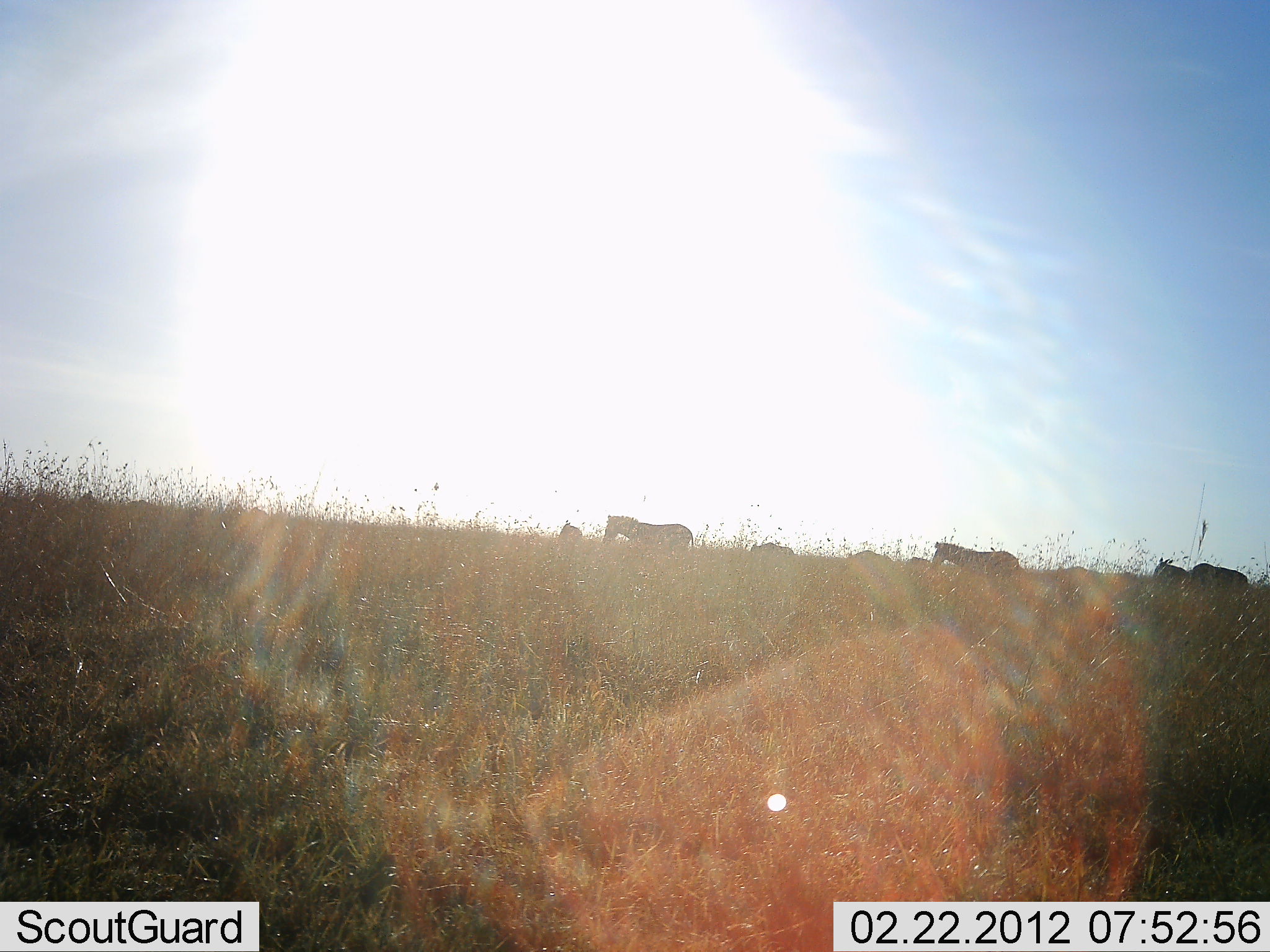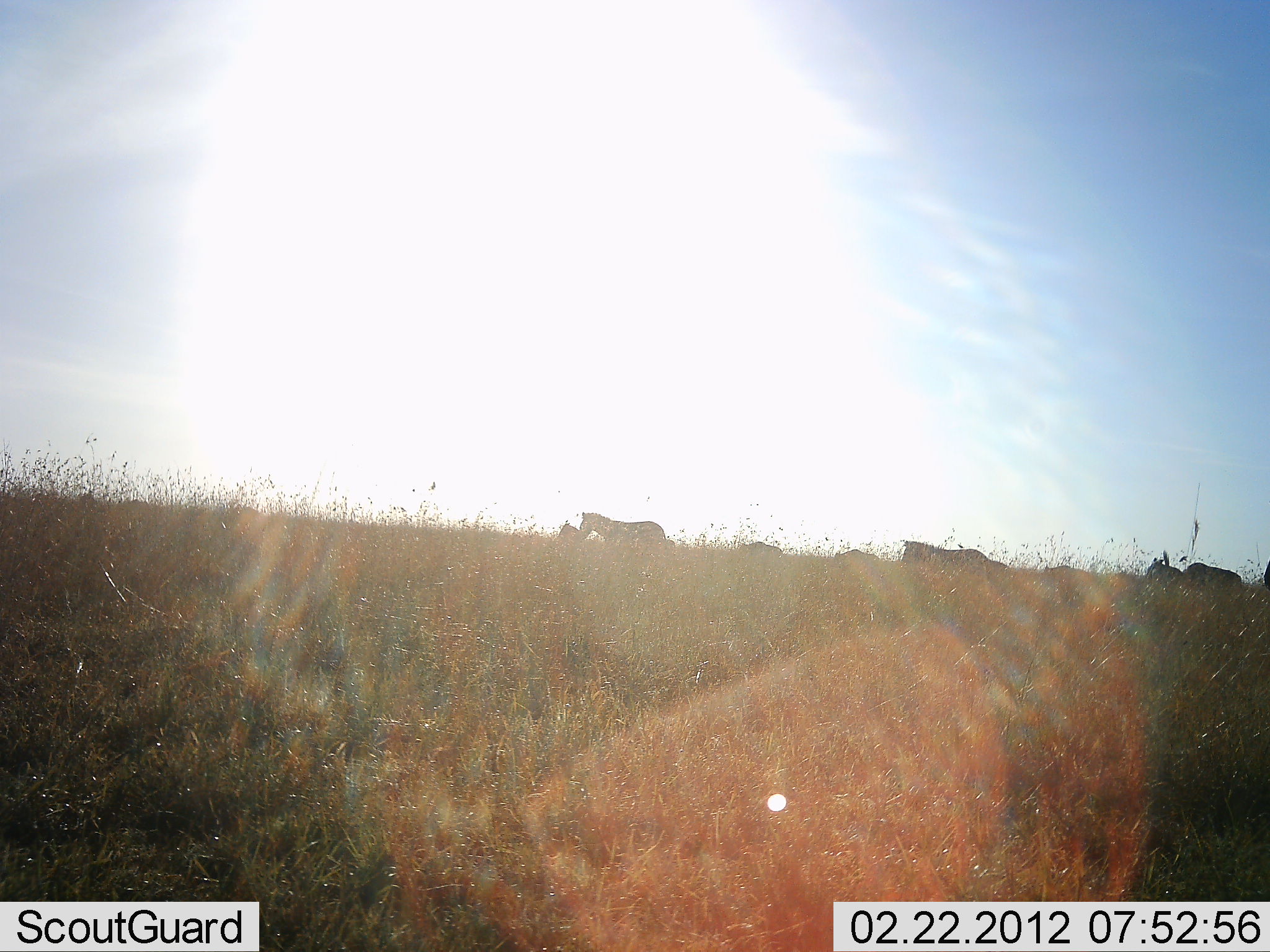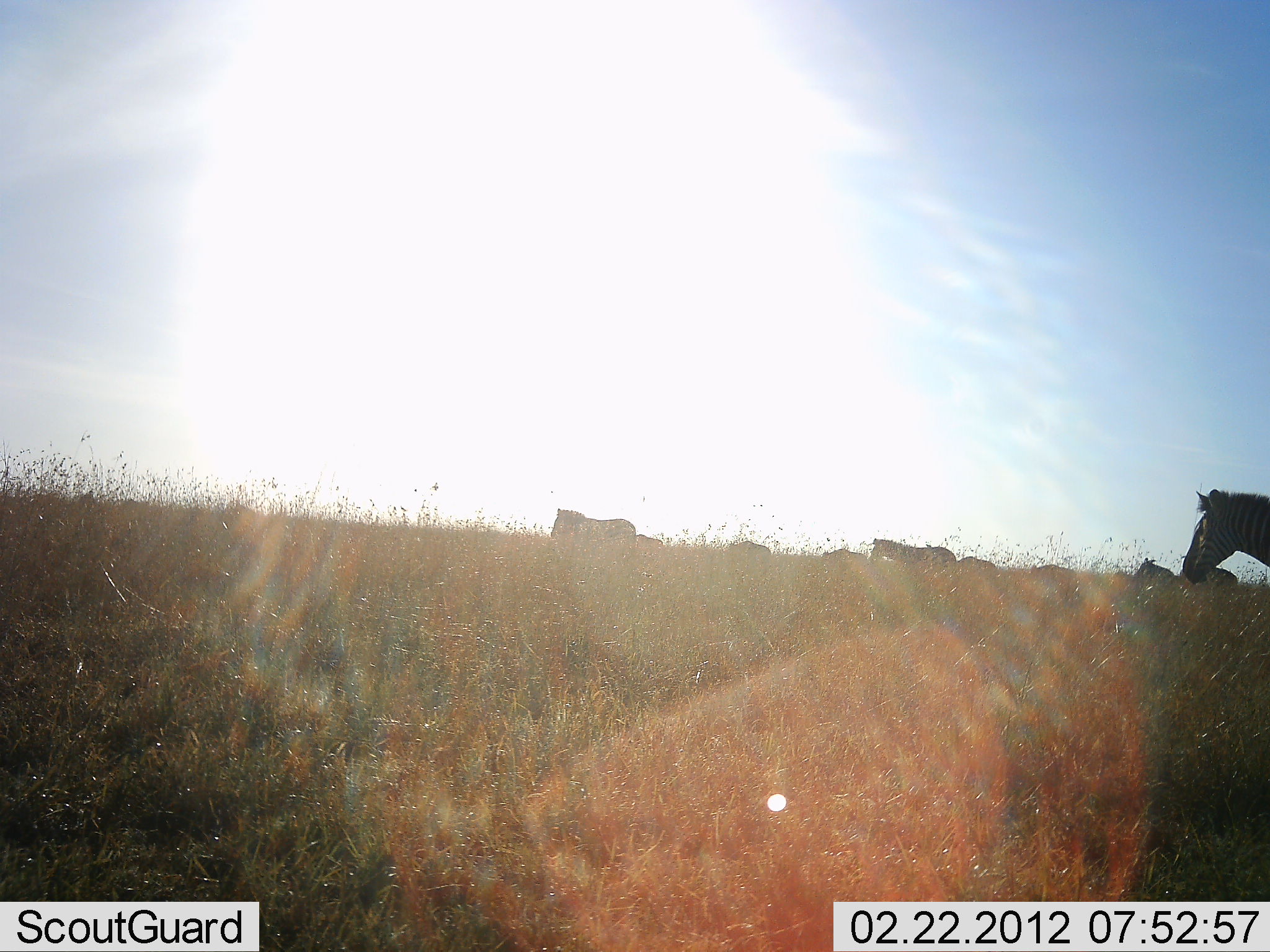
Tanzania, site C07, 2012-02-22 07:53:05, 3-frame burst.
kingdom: Animalia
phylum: Chordata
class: Mammalia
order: Perissodactyla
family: Equidae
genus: Equus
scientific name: Equus quagga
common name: plains zebra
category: zebra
Zebra (plains zebra) (Equus quagga), count 8. Behavior (volunteer vote fractions): standing 11%, resting 0%, moving 95%, interacting 5%. Young present (vote fraction): 0%. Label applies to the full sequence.